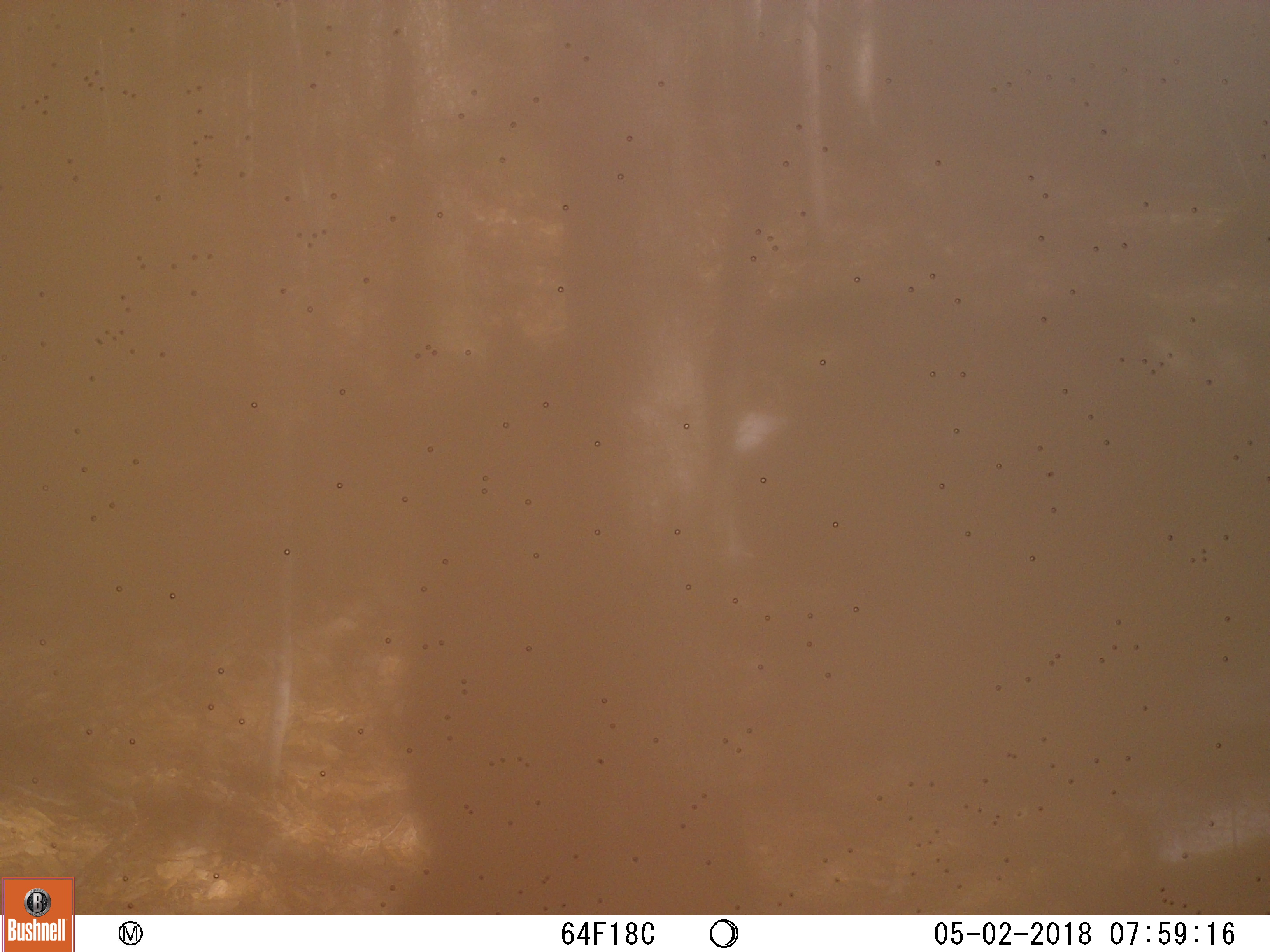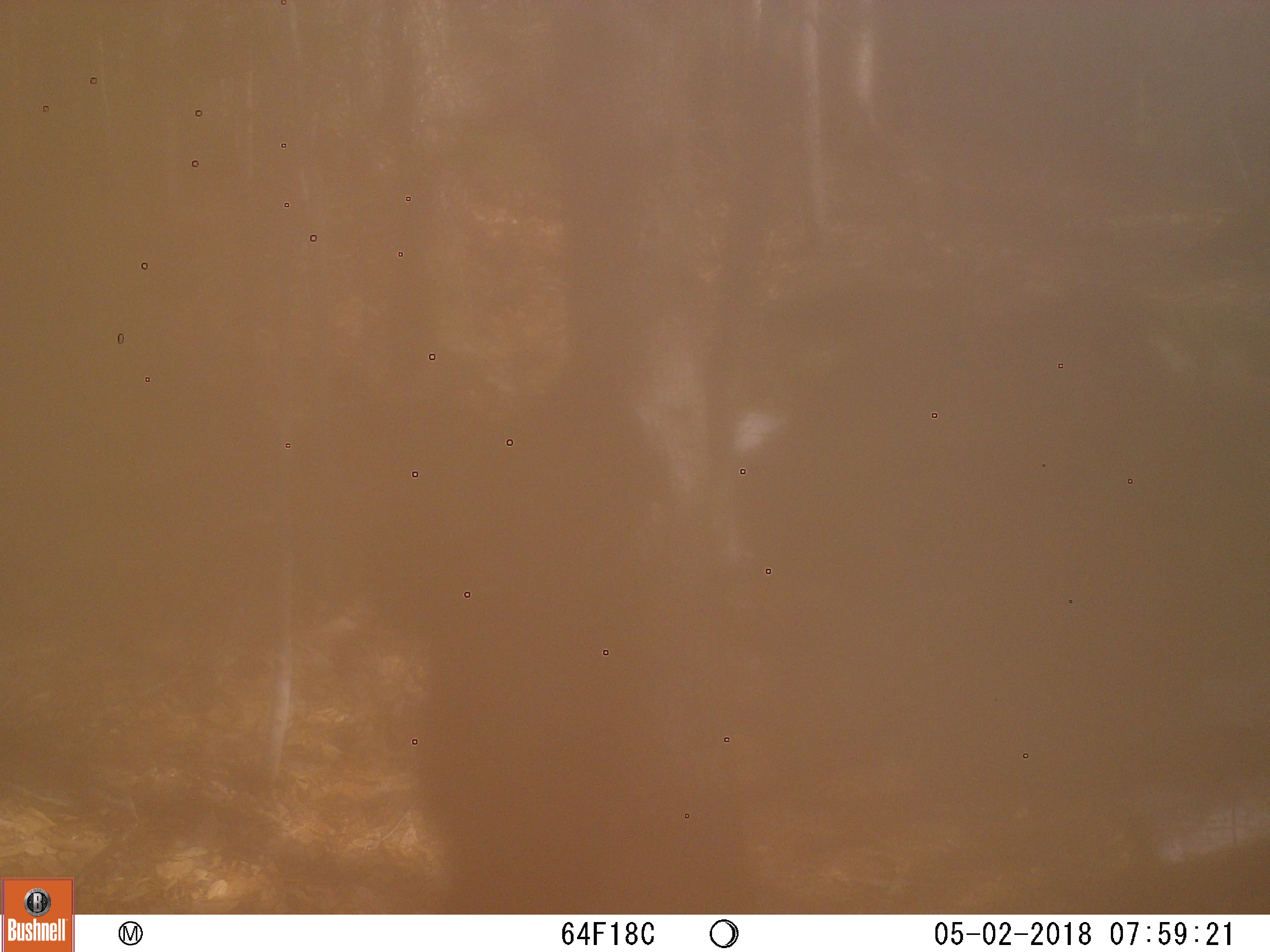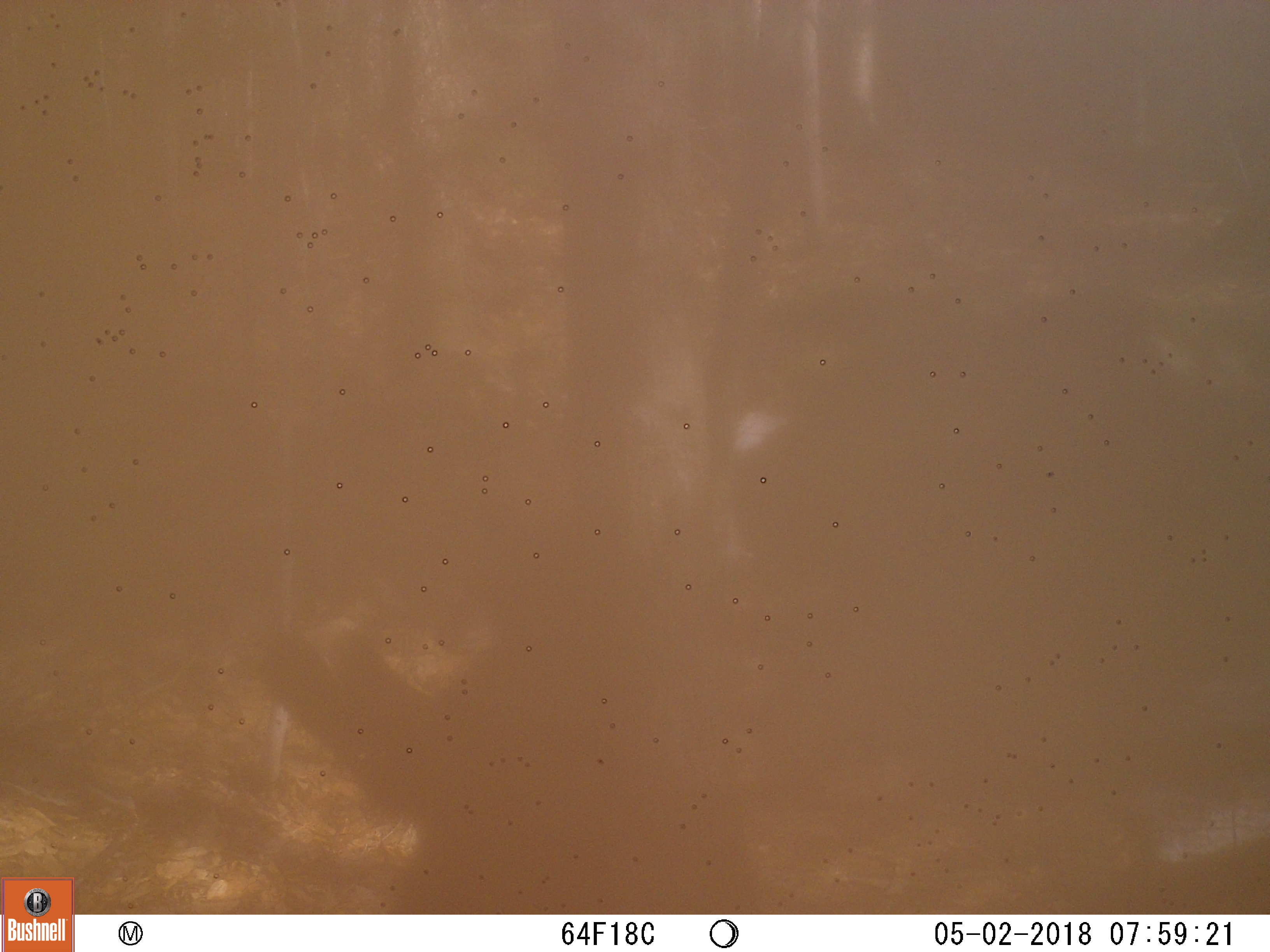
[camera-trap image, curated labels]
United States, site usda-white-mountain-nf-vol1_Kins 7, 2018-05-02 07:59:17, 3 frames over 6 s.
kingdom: Animalia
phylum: Chordata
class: Mammalia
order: Carnivora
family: Ursidae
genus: Ursus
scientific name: Ursus americanus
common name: black bear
Black bear (Ursus americanus).